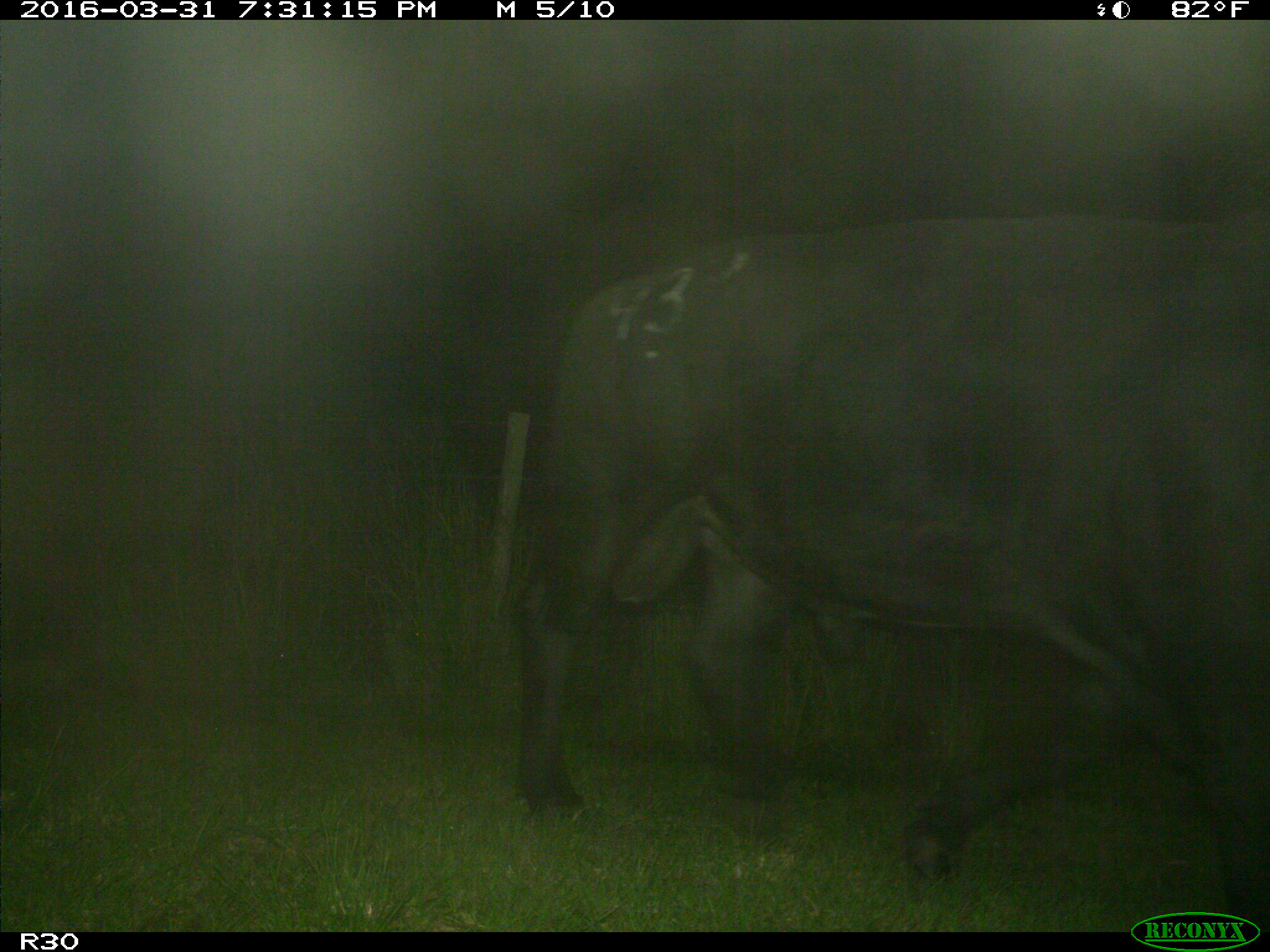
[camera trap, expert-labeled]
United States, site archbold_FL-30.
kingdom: Animalia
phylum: Chordata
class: Mammalia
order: Artiodactyla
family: Bovidae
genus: Bos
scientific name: Bos taurus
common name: domestic cow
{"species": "Bos taurus (domestic cow)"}